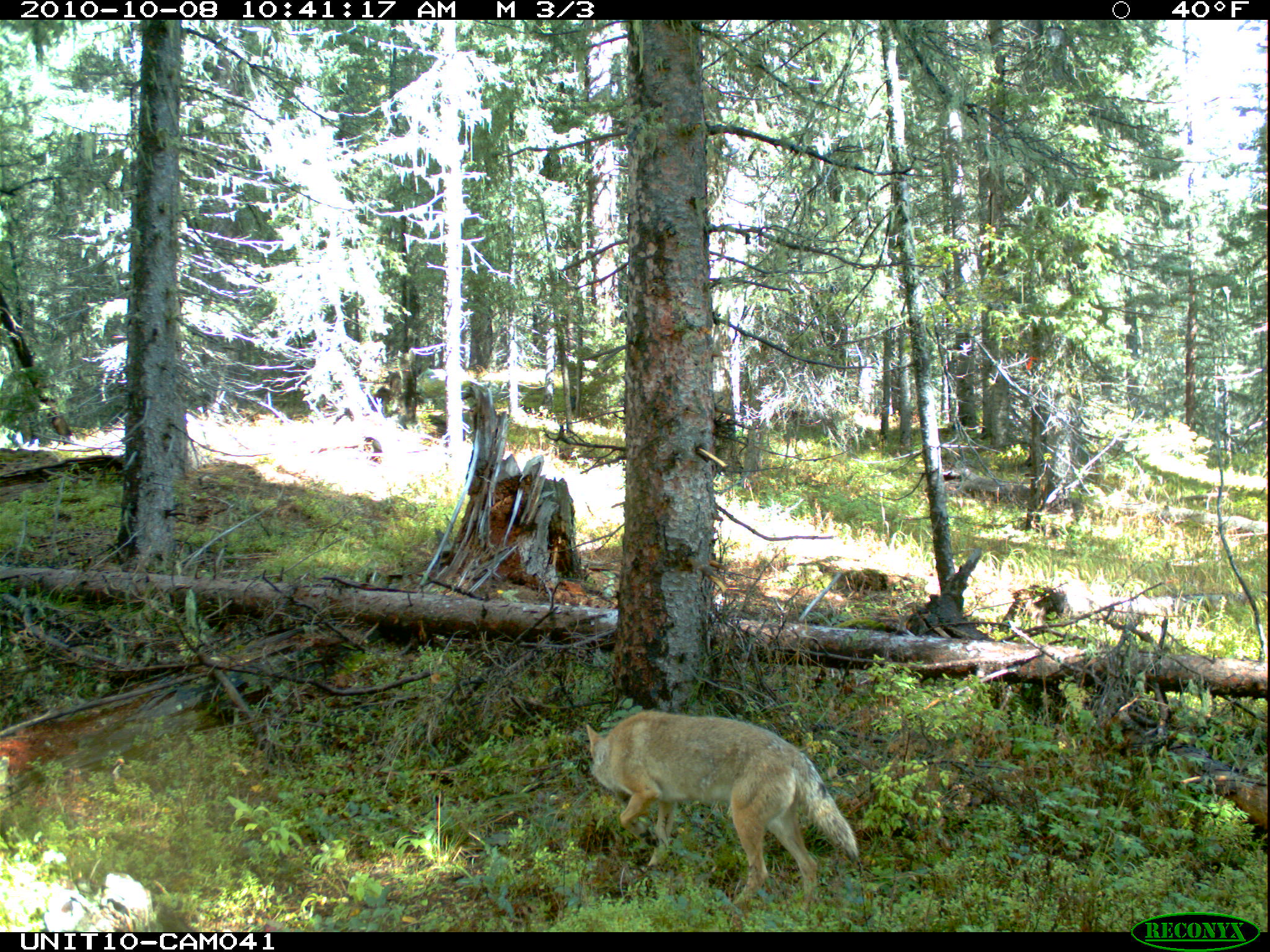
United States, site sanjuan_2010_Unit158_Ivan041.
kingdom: Animalia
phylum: Chordata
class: Mammalia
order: Carnivora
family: Canidae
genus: Canis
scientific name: Canis latrans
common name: coyote